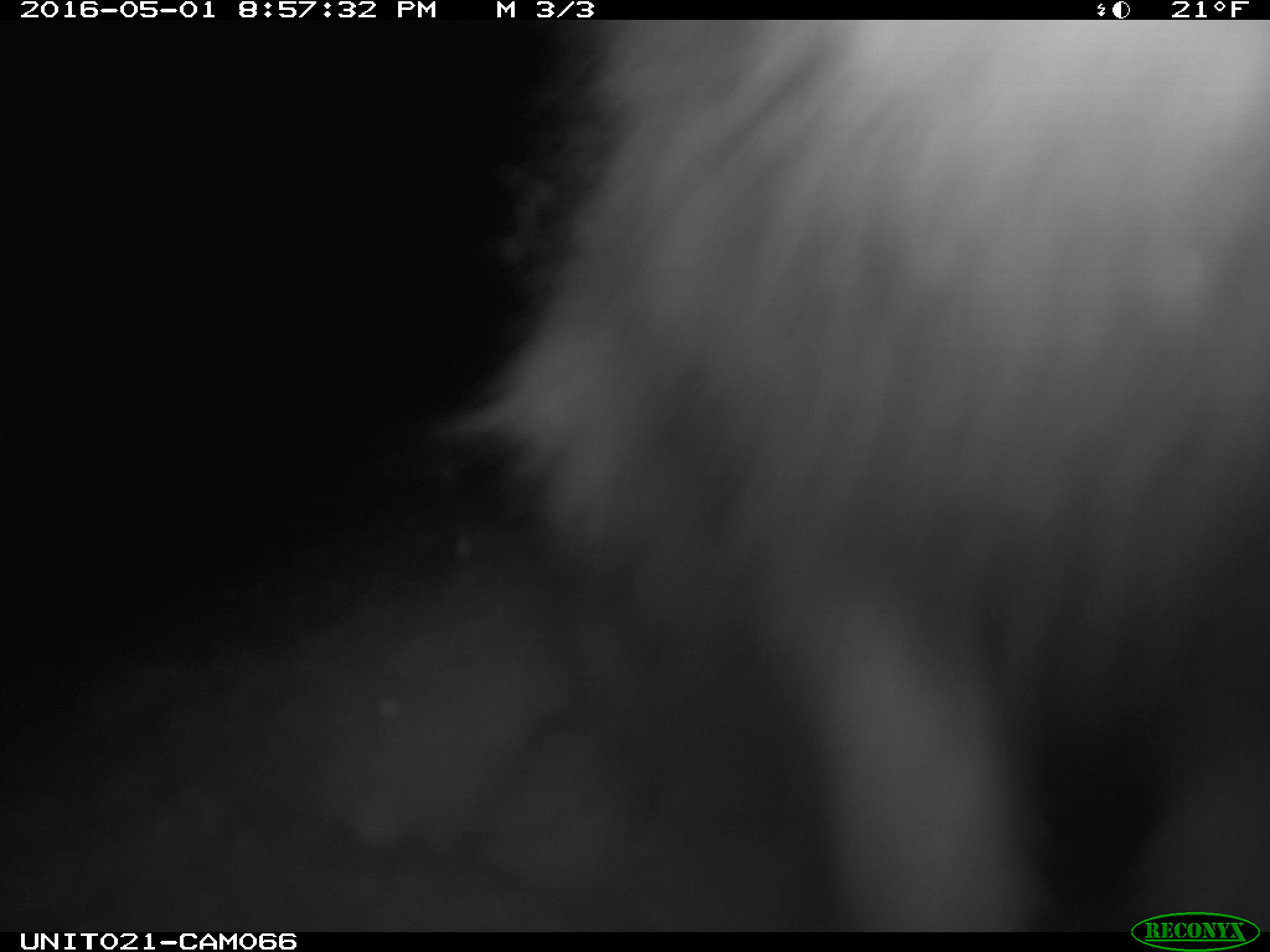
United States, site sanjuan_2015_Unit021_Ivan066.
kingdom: Animalia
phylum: Chordata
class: Mammalia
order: Lagomorpha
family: Leporidae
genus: Lepus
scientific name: Lepus americanus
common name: snowshoe hare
Lepus americanus (snowshoe hare).